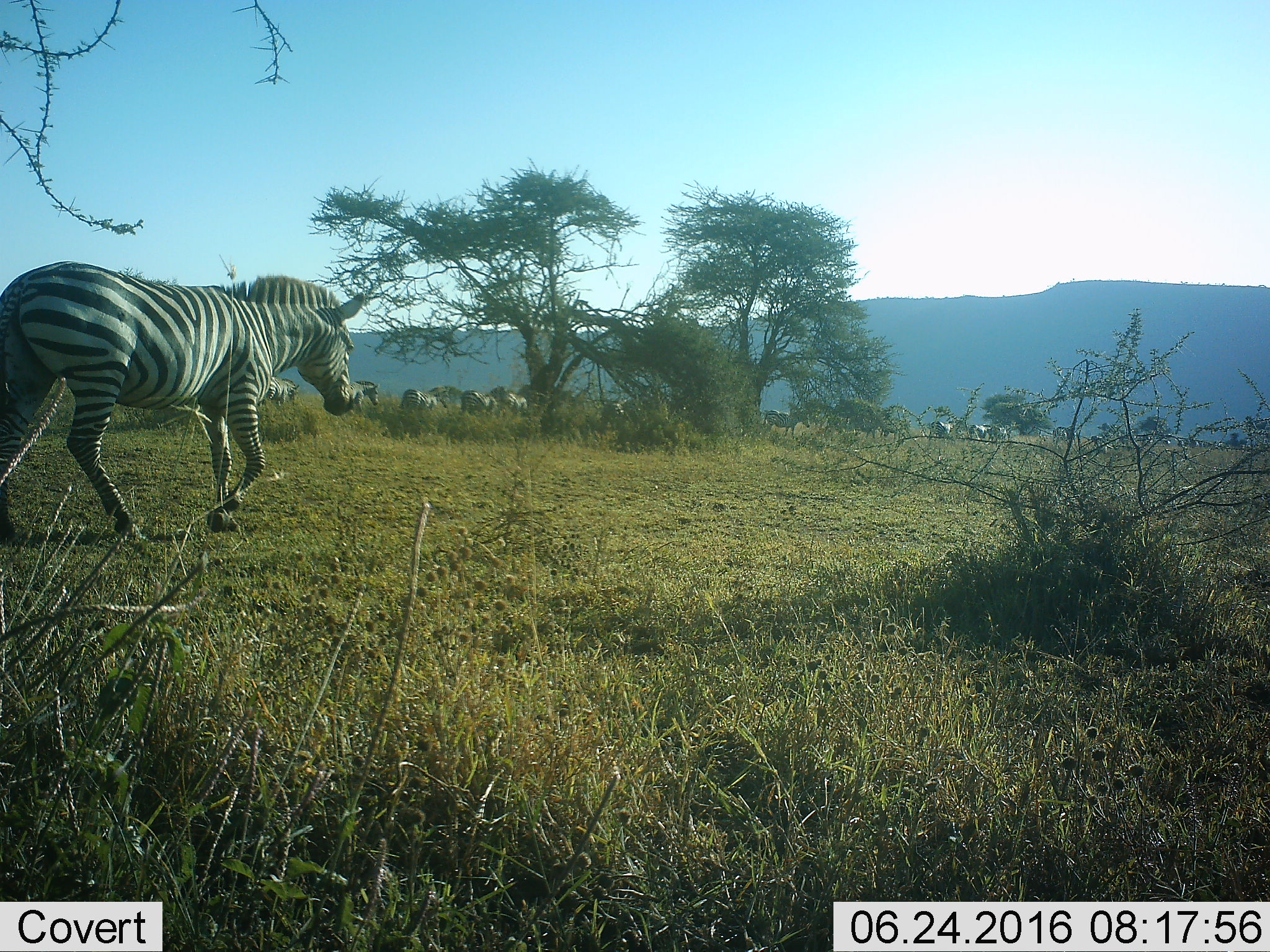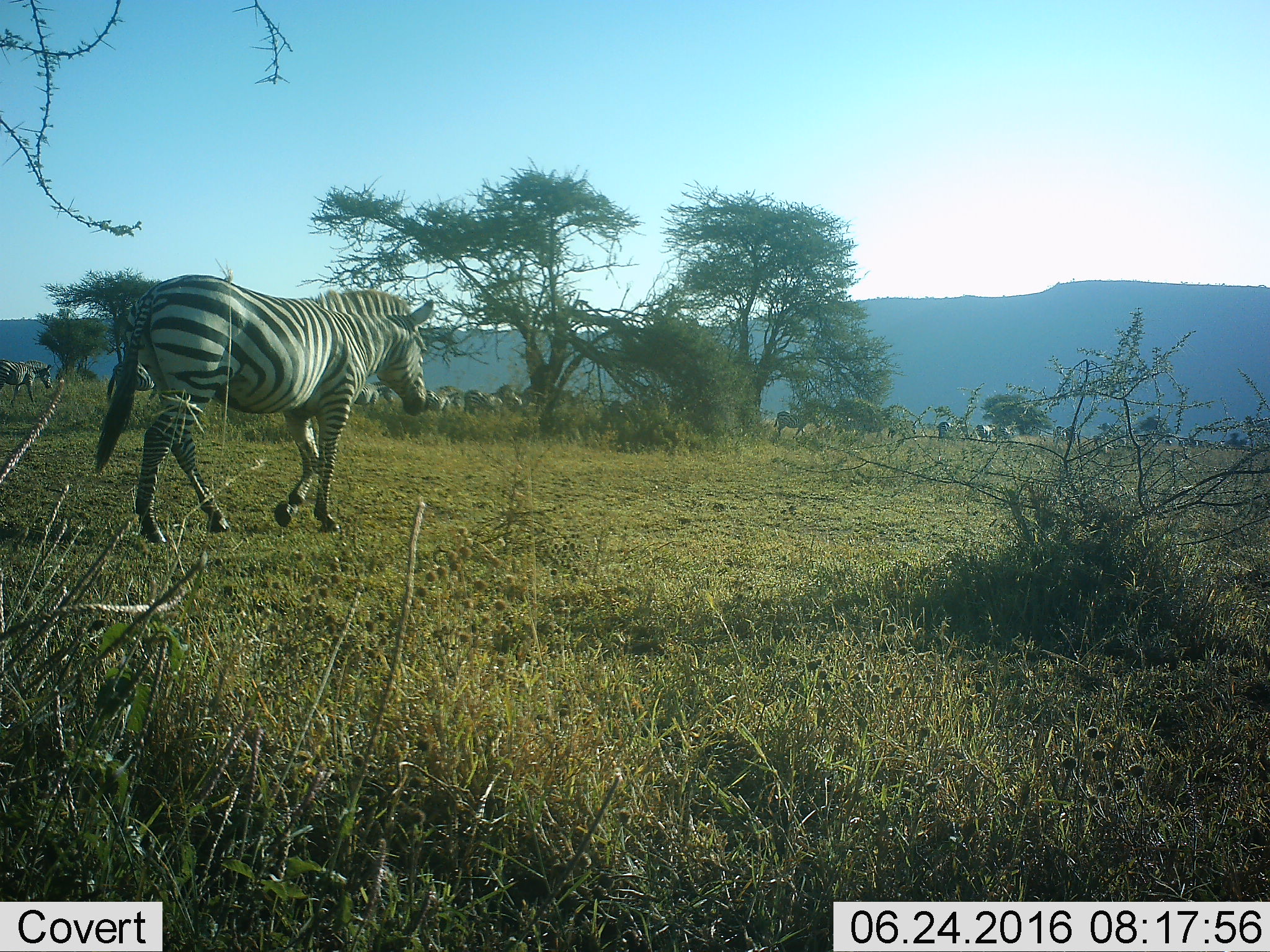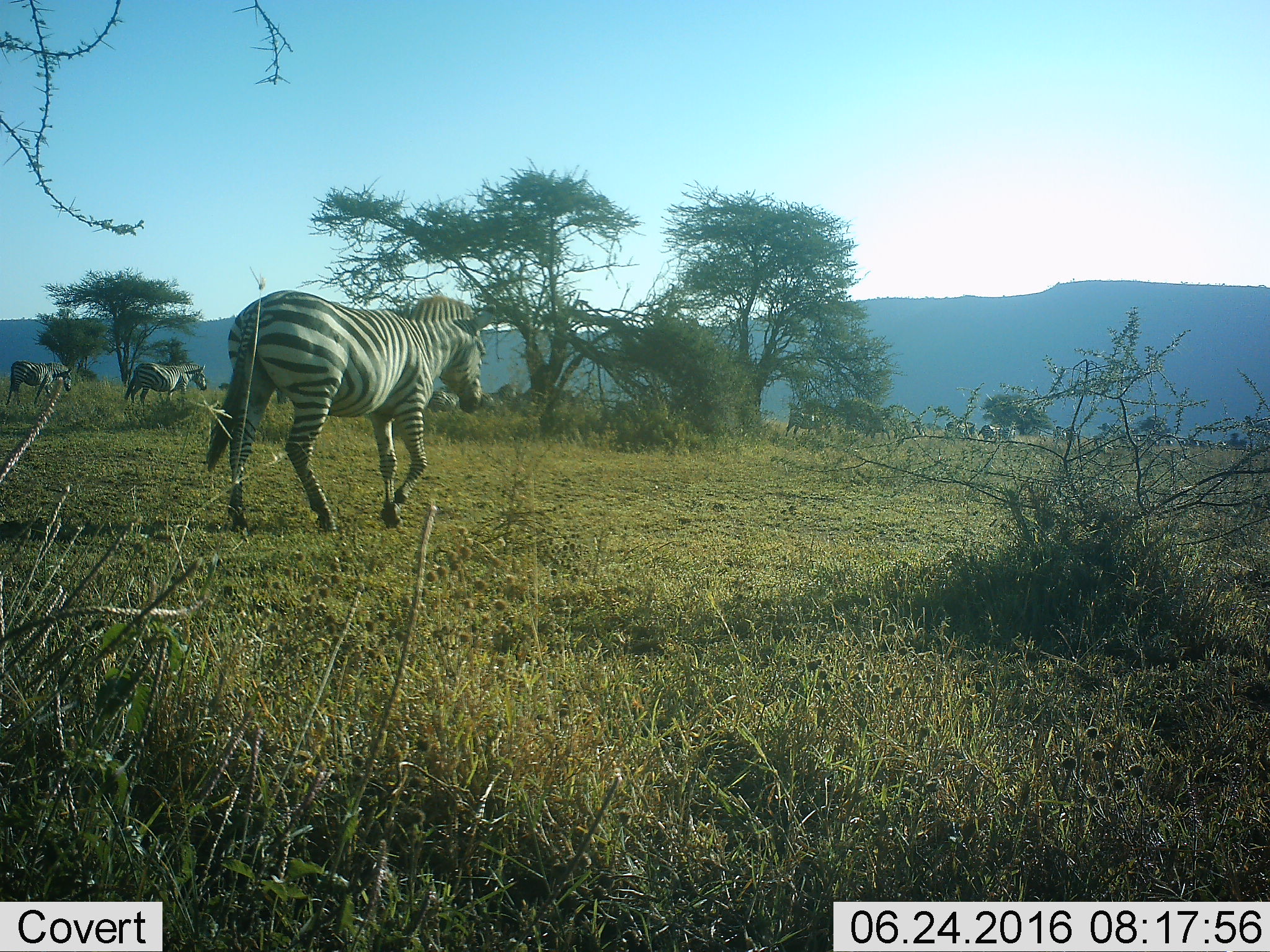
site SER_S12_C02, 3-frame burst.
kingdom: Animalia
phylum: Chordata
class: Mammalia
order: Perissodactyla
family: Equidae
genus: Equus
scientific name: Equus quagga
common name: plains zebra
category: zebraplains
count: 11-50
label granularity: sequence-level